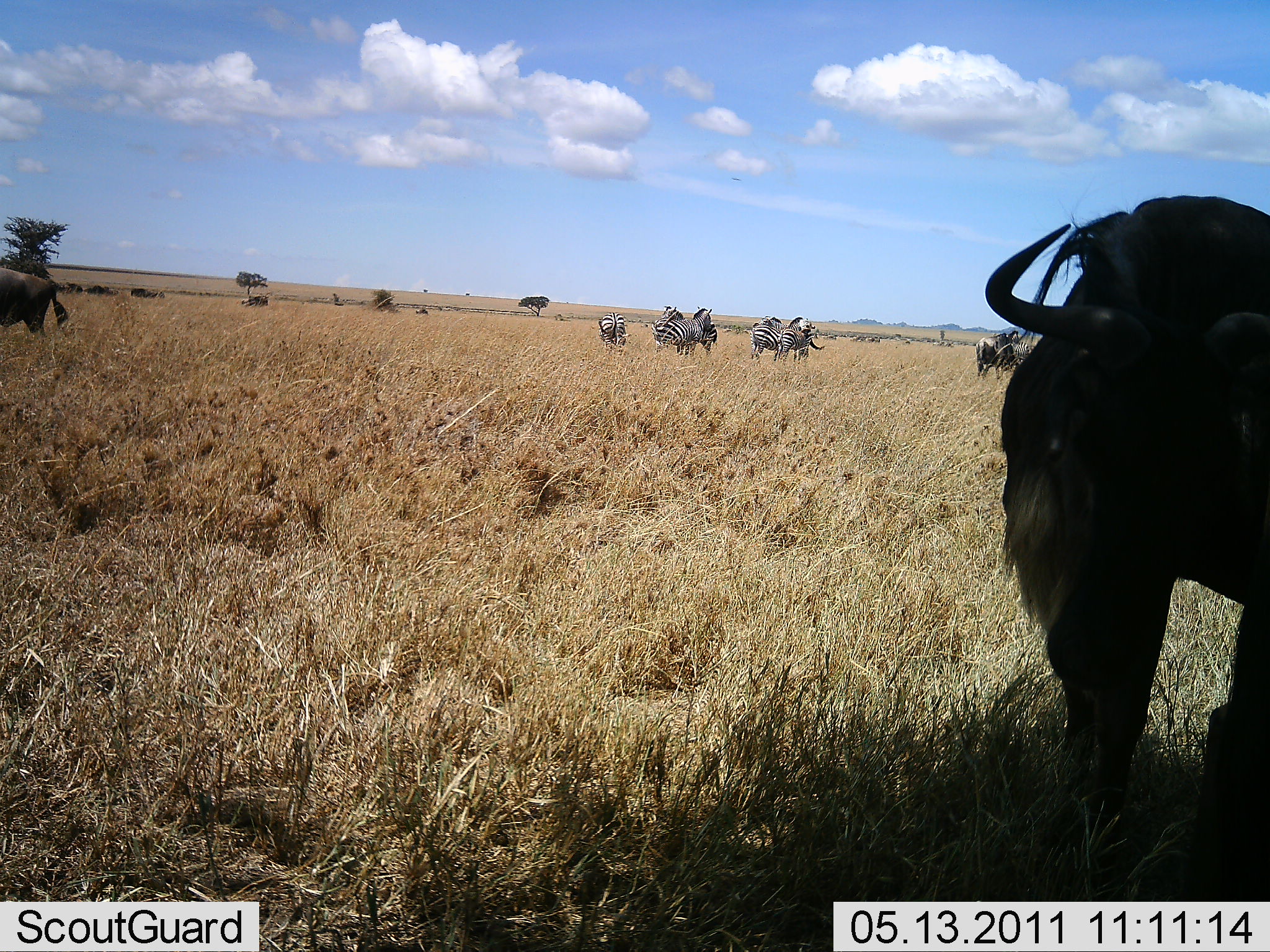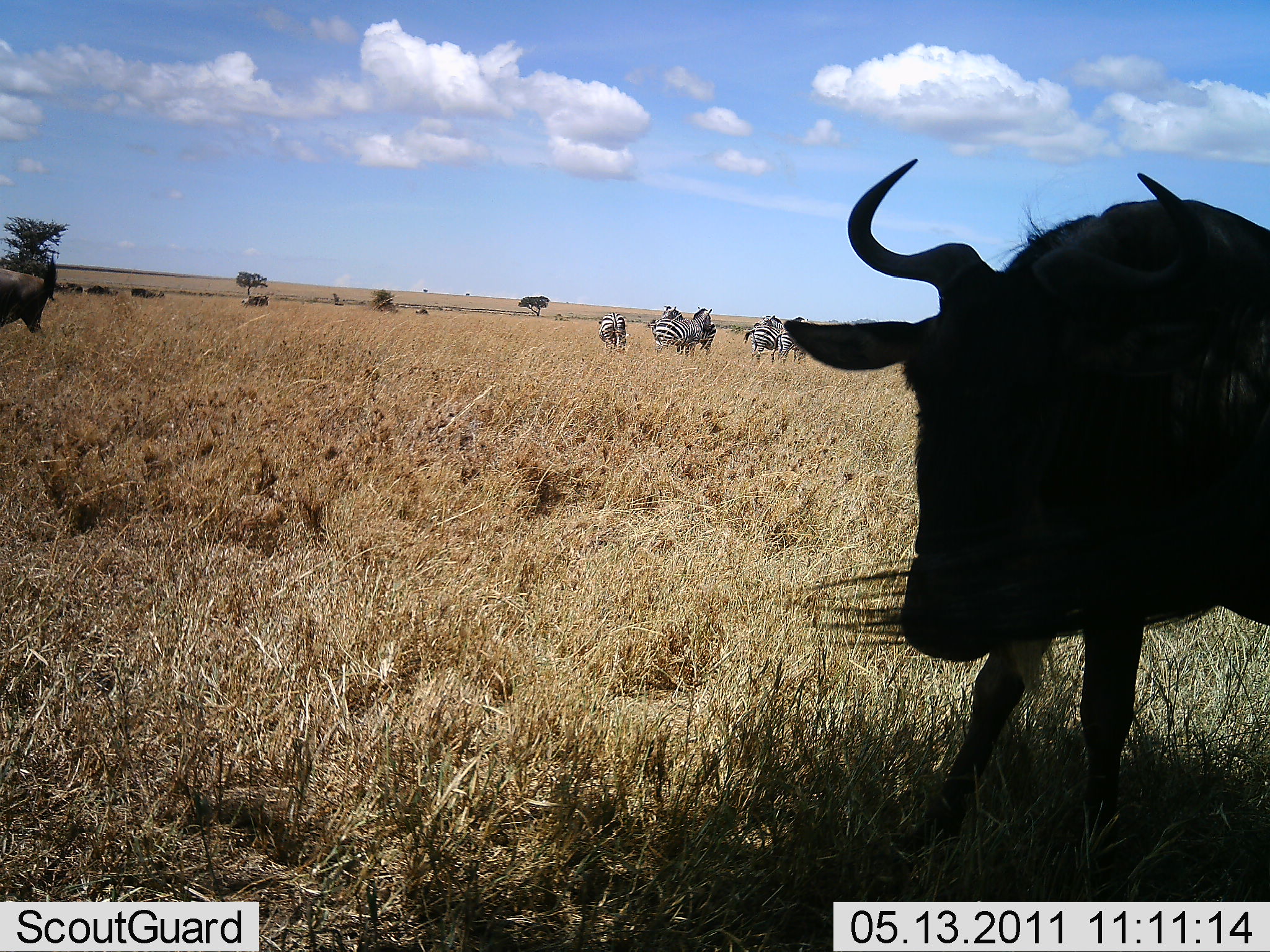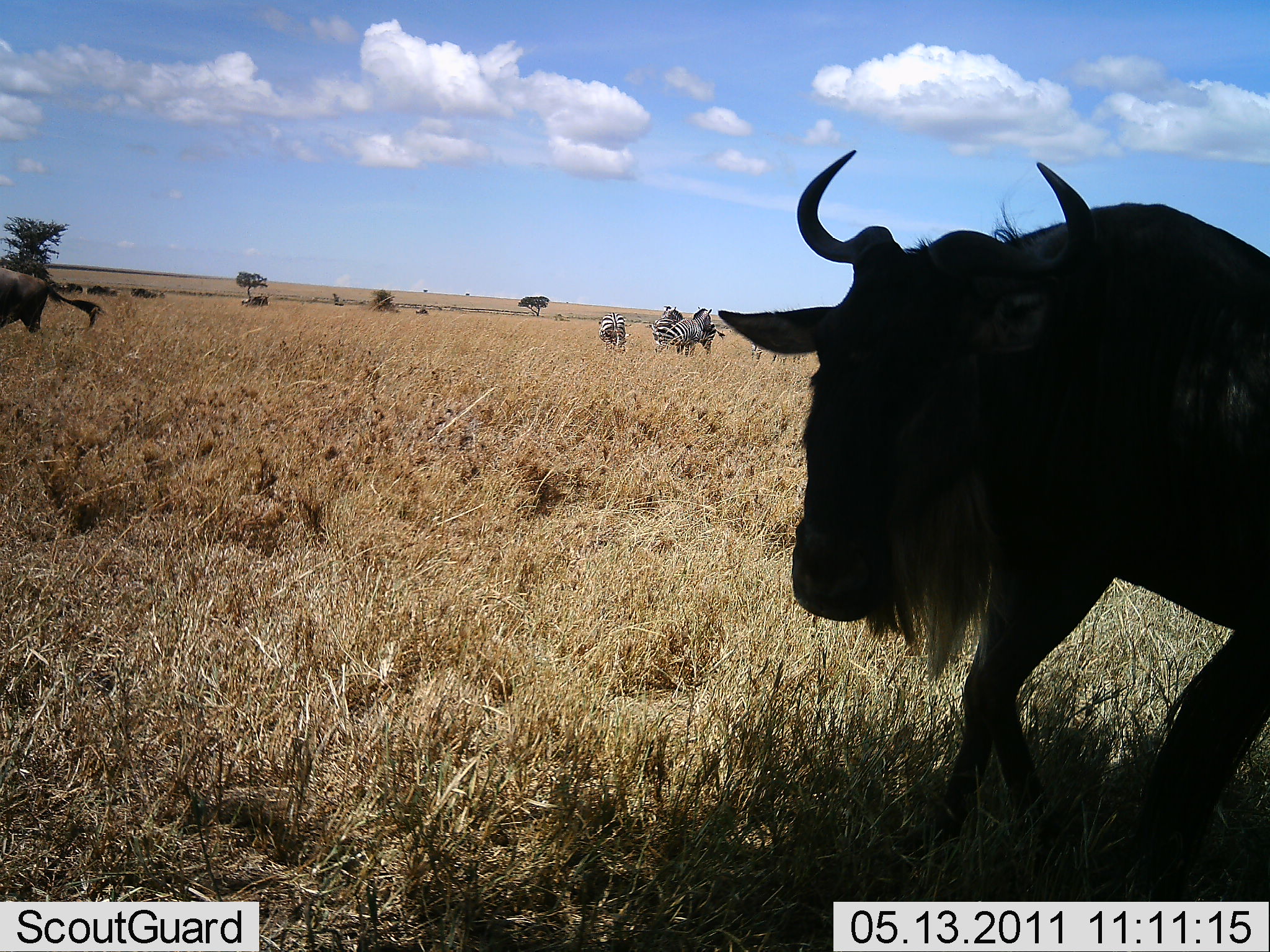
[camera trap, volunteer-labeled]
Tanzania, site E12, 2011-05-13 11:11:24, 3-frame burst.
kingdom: Animalia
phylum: Chordata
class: Mammalia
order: Artiodactyla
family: Bovidae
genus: Connochaetes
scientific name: Connochaetes taurinus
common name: blue wildebeest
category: wildebeest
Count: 2.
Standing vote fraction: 64%.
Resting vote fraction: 0%.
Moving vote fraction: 82%.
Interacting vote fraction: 0%.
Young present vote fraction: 0%.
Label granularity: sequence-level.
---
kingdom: Animalia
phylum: Chordata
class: Mammalia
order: Perissodactyla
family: Equidae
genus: Equus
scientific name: Equus quagga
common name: plains zebra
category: zebra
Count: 5.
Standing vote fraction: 70%.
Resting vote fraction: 10%.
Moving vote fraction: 0%.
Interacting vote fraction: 20%.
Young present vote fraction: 0%.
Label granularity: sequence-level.